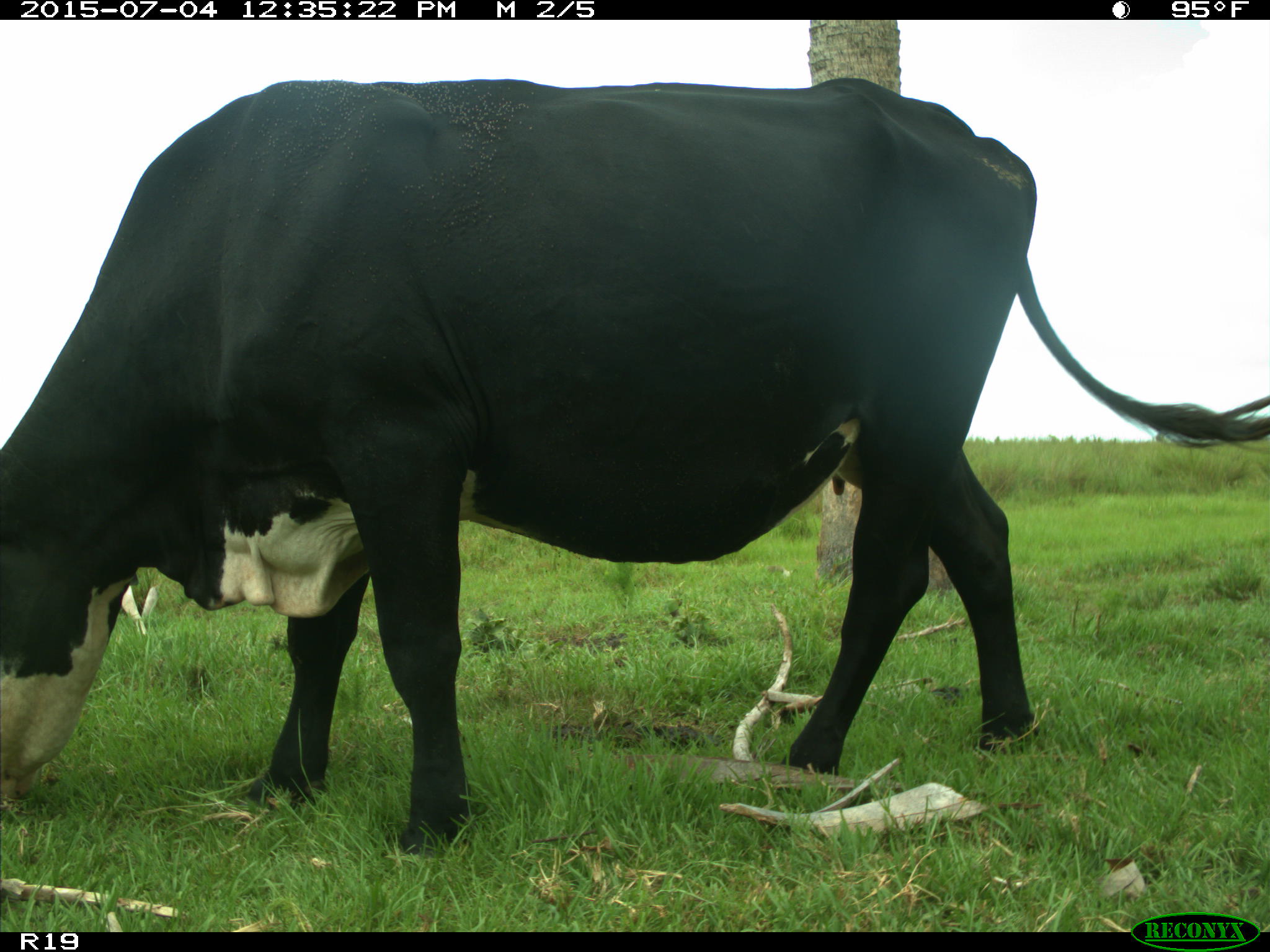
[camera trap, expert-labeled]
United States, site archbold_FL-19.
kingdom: Animalia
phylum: Chordata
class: Mammalia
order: Artiodactyla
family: Bovidae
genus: Bos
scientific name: Bos taurus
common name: domestic cow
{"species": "Bos taurus (domestic cow)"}